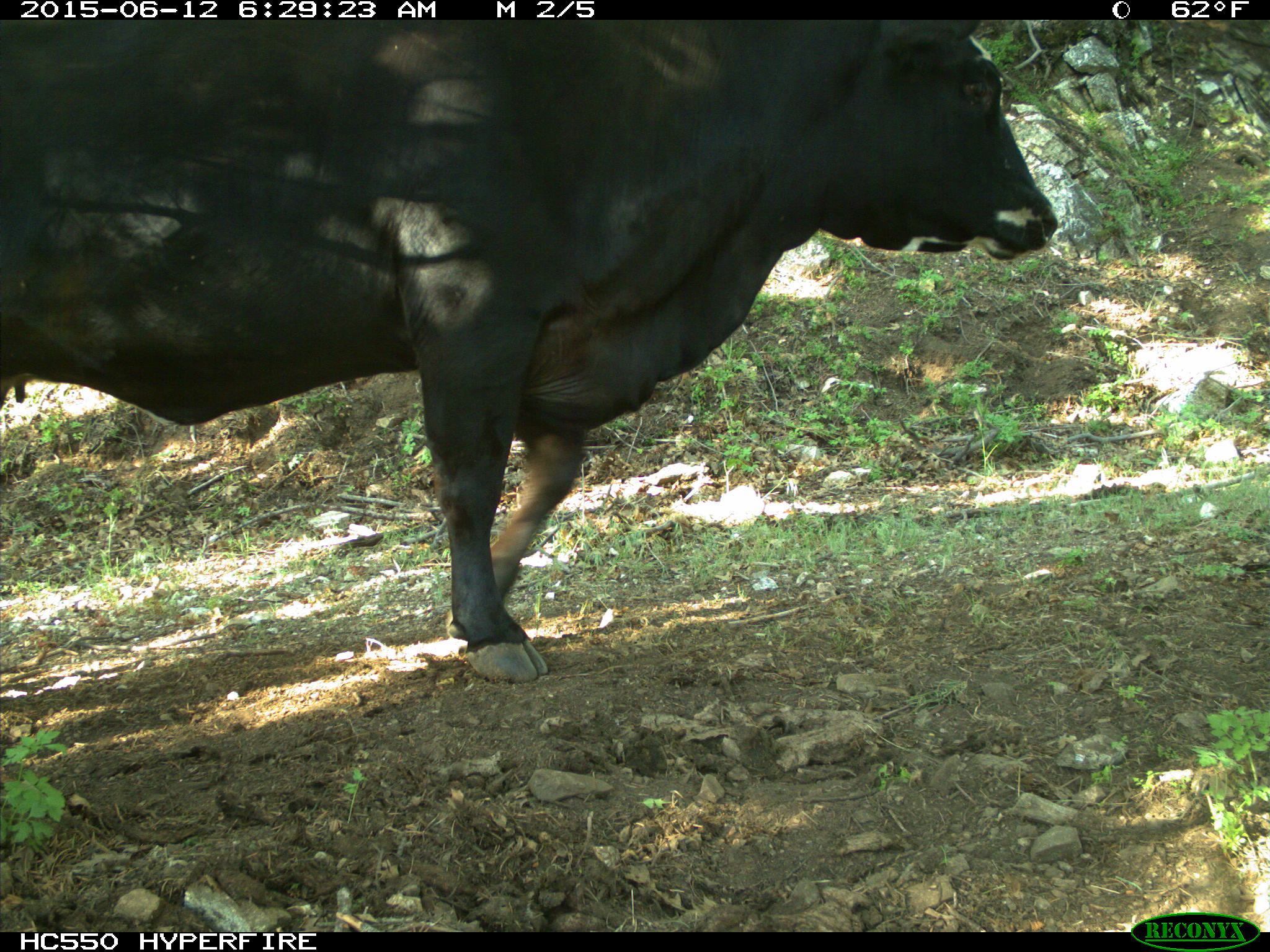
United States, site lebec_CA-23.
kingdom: Animalia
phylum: Chordata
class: Mammalia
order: Artiodactyla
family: Bovidae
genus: Bos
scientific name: Bos taurus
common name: domestic cow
Bos taurus (domestic cow).